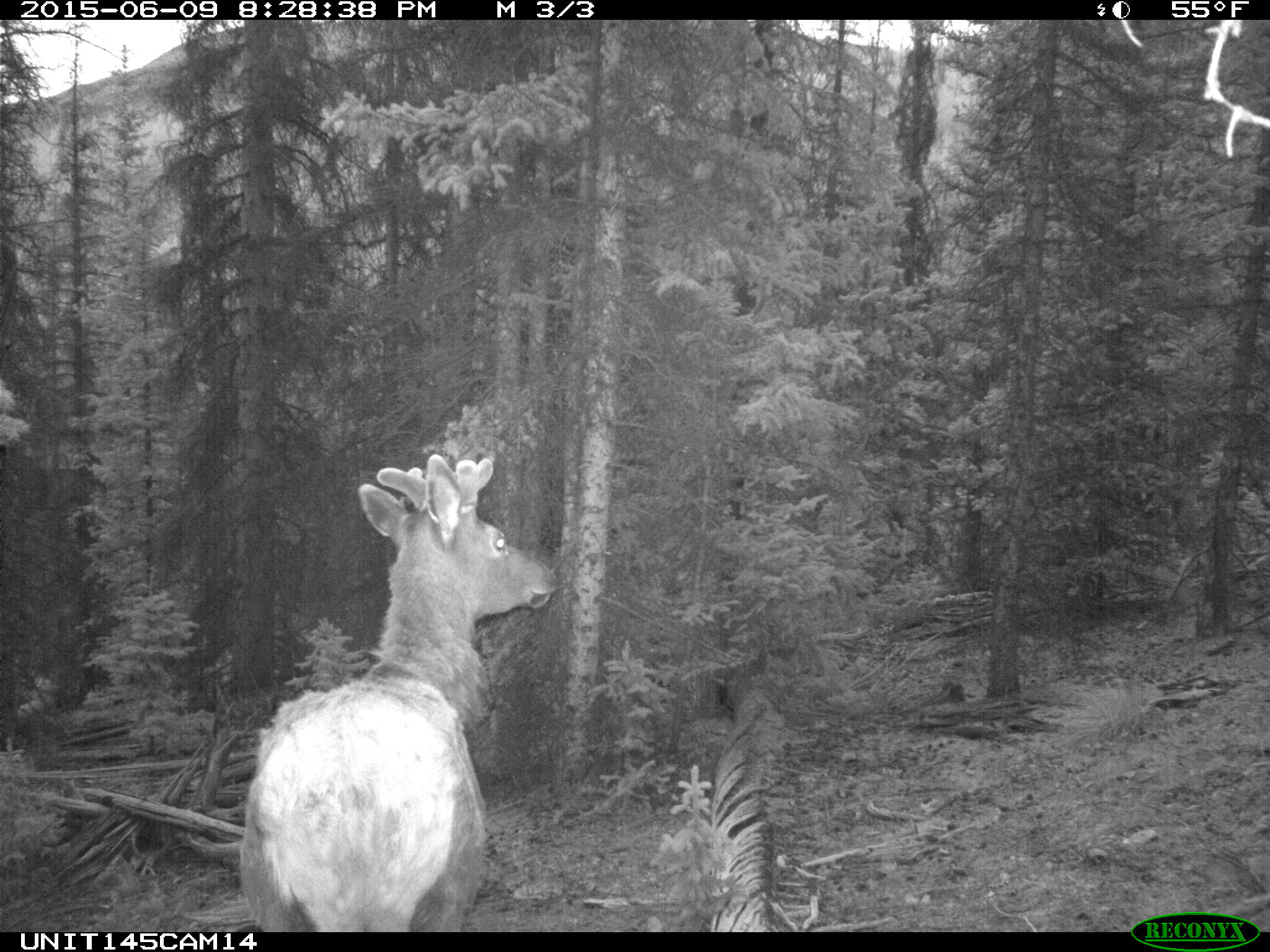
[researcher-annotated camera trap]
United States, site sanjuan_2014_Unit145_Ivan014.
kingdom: Animalia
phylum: Chordata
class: Mammalia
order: Artiodactyla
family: Cervidae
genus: Cervus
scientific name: Cervus elaphus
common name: red deer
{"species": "Cervus elaphus (red deer)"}